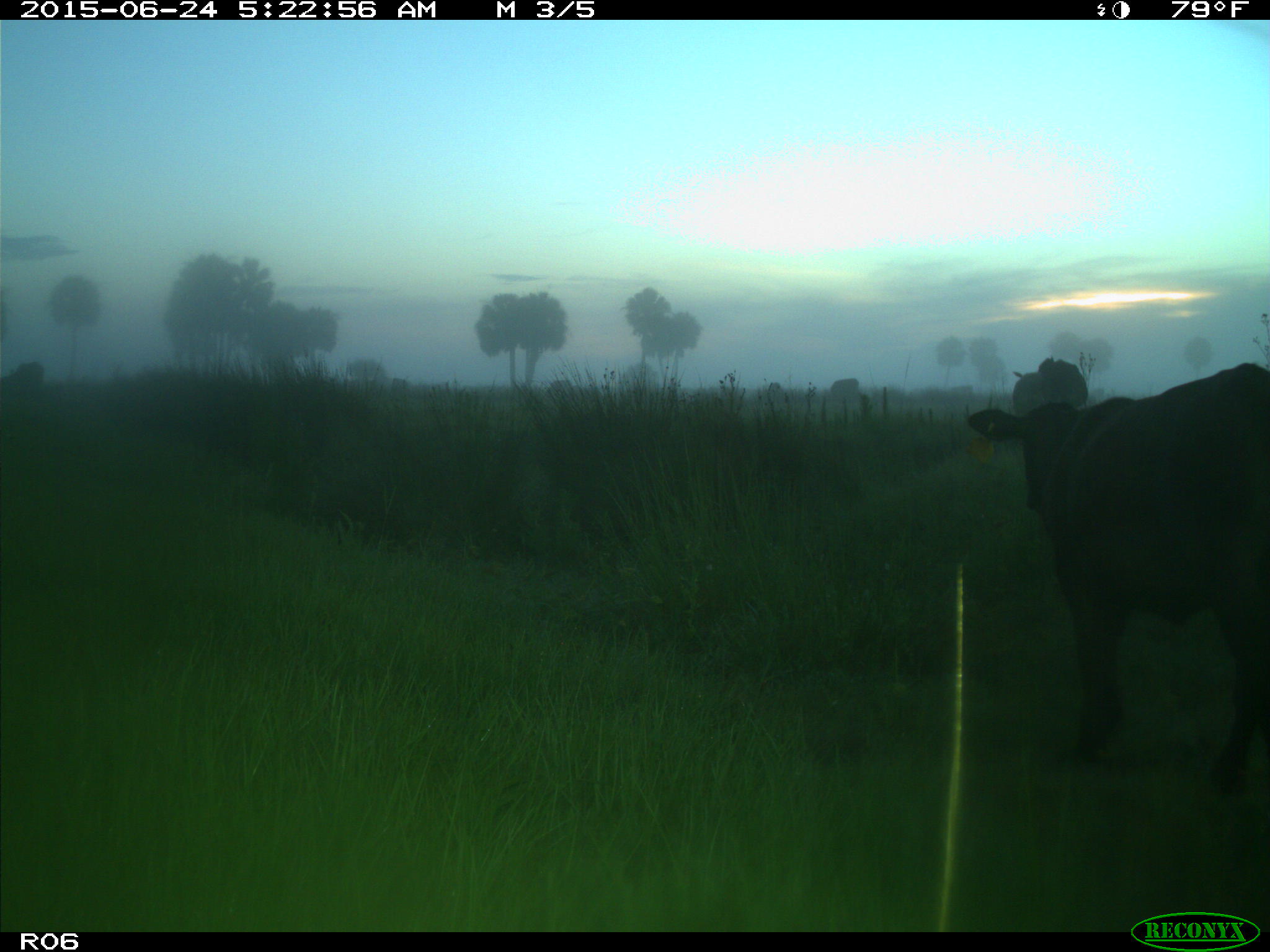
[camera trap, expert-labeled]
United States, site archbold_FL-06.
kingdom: Animalia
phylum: Chordata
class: Mammalia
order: Artiodactyla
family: Bovidae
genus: Bos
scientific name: Bos taurus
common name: domestic cow